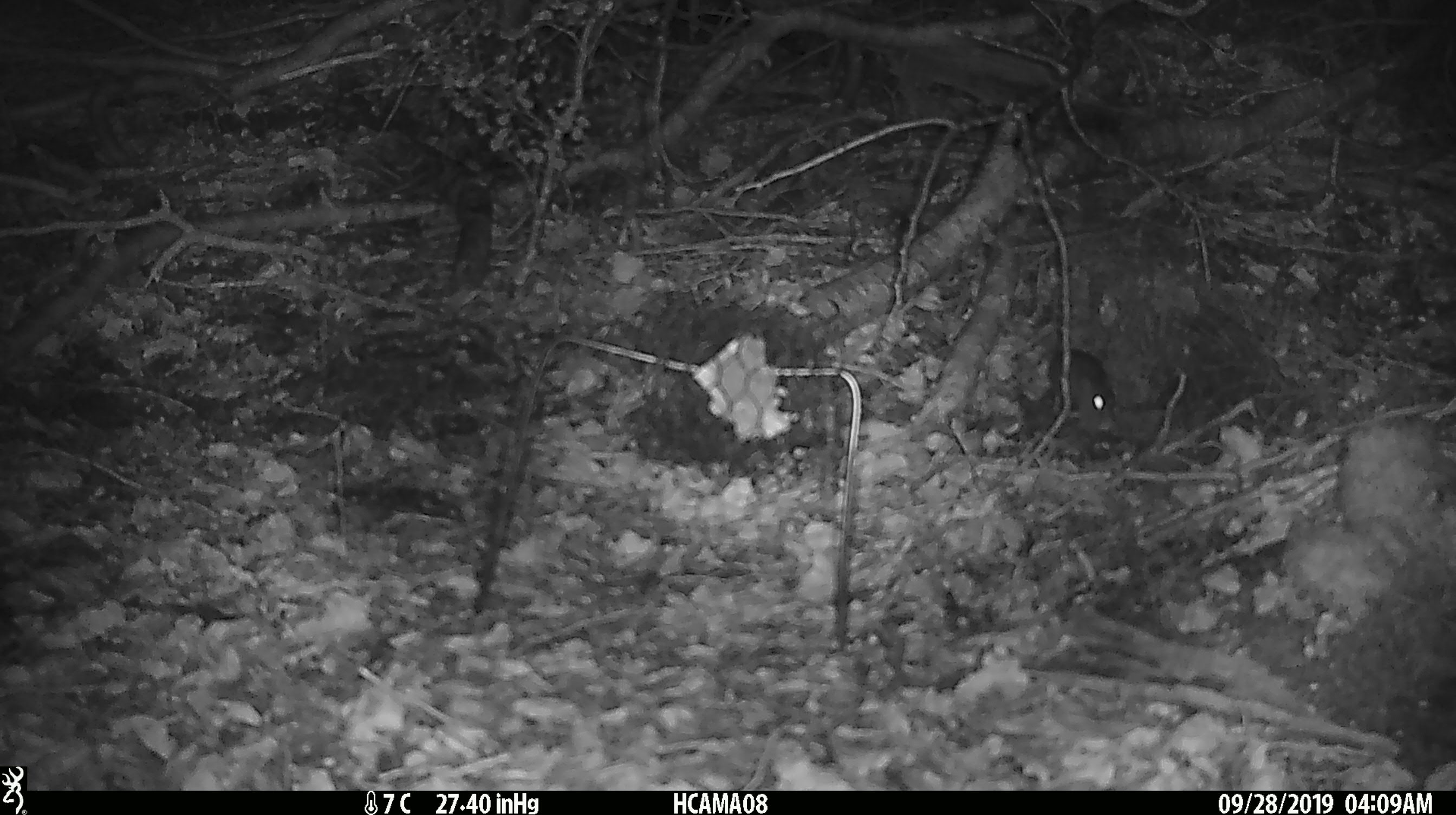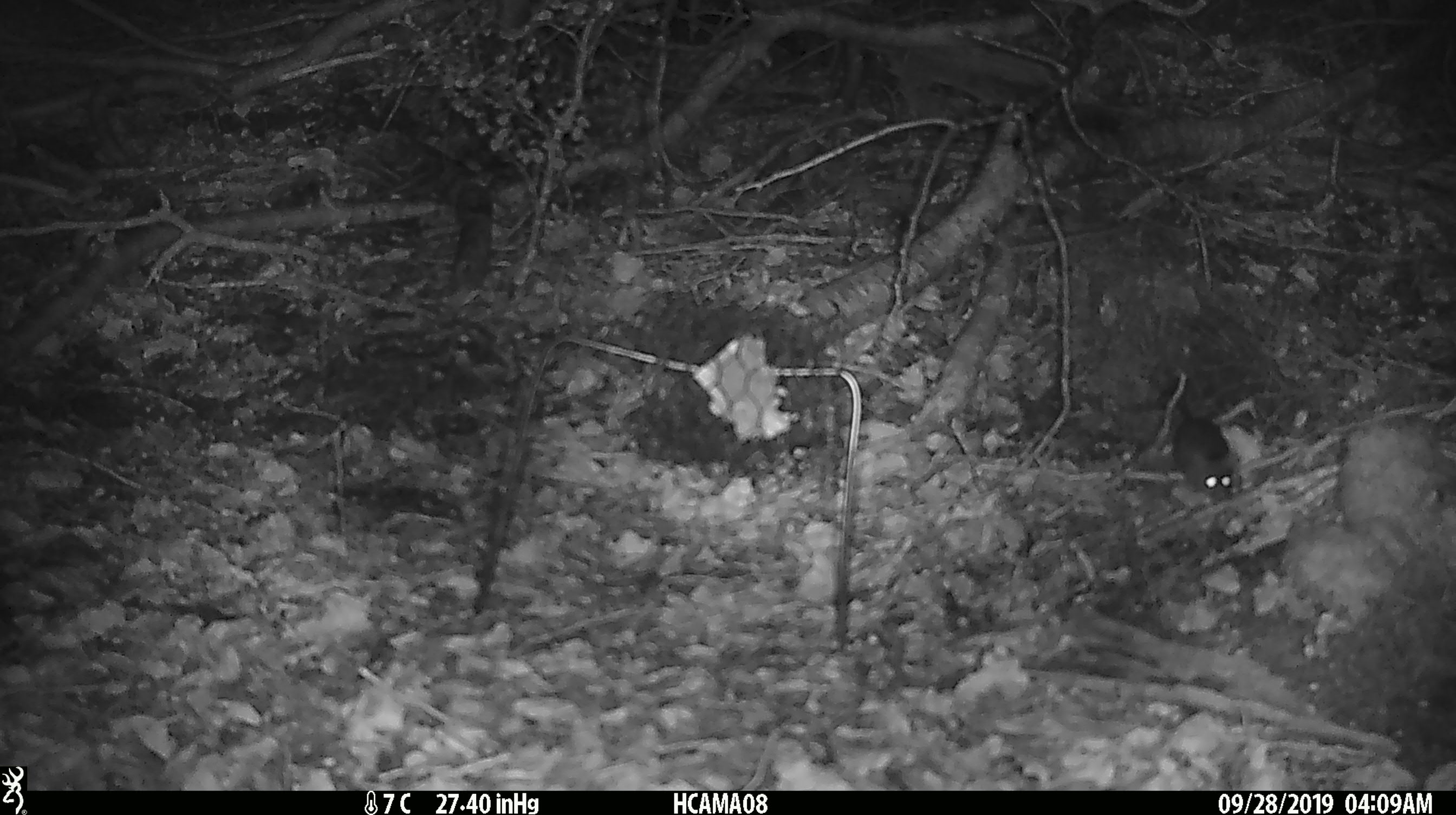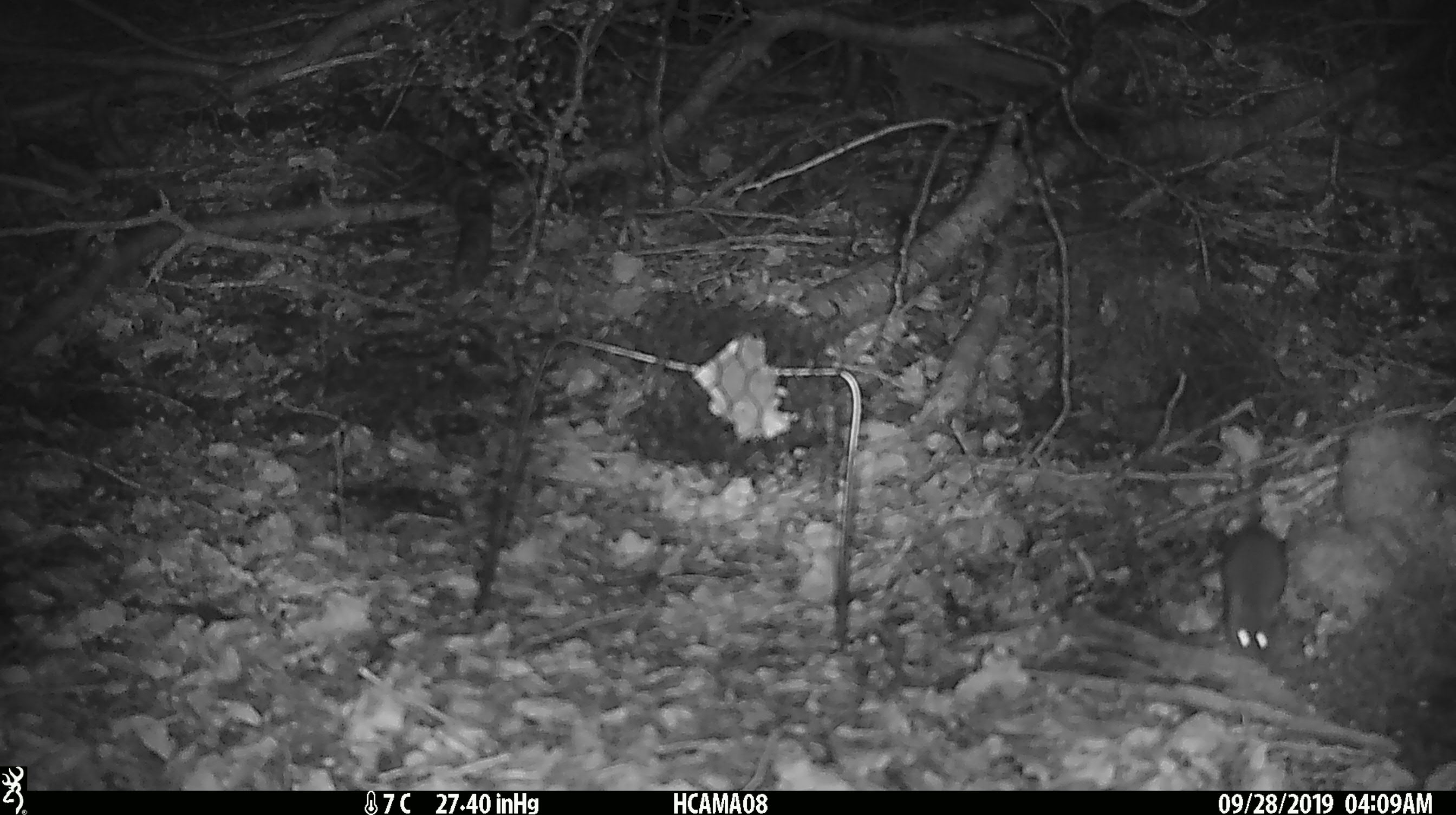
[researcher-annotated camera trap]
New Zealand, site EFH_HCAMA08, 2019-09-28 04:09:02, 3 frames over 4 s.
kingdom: Animalia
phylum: Chordata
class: Mammalia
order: Rodentia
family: Muridae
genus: Mus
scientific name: Mus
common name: mouse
Mouse (Mus).